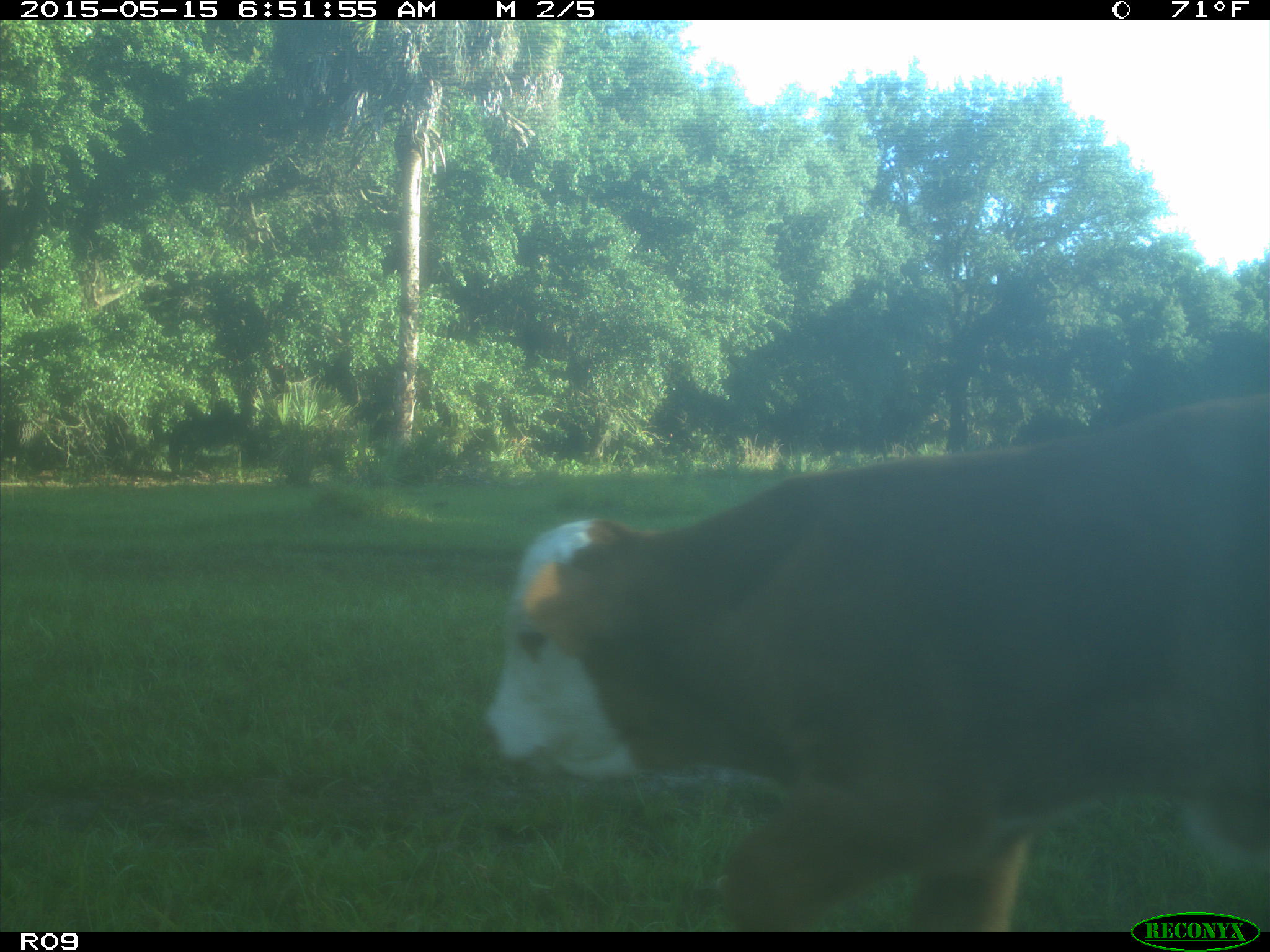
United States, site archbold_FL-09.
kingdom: Animalia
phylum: Chordata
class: Mammalia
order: Artiodactyla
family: Bovidae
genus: Bos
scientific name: Bos taurus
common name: domestic cow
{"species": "Bos taurus (domestic cow)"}